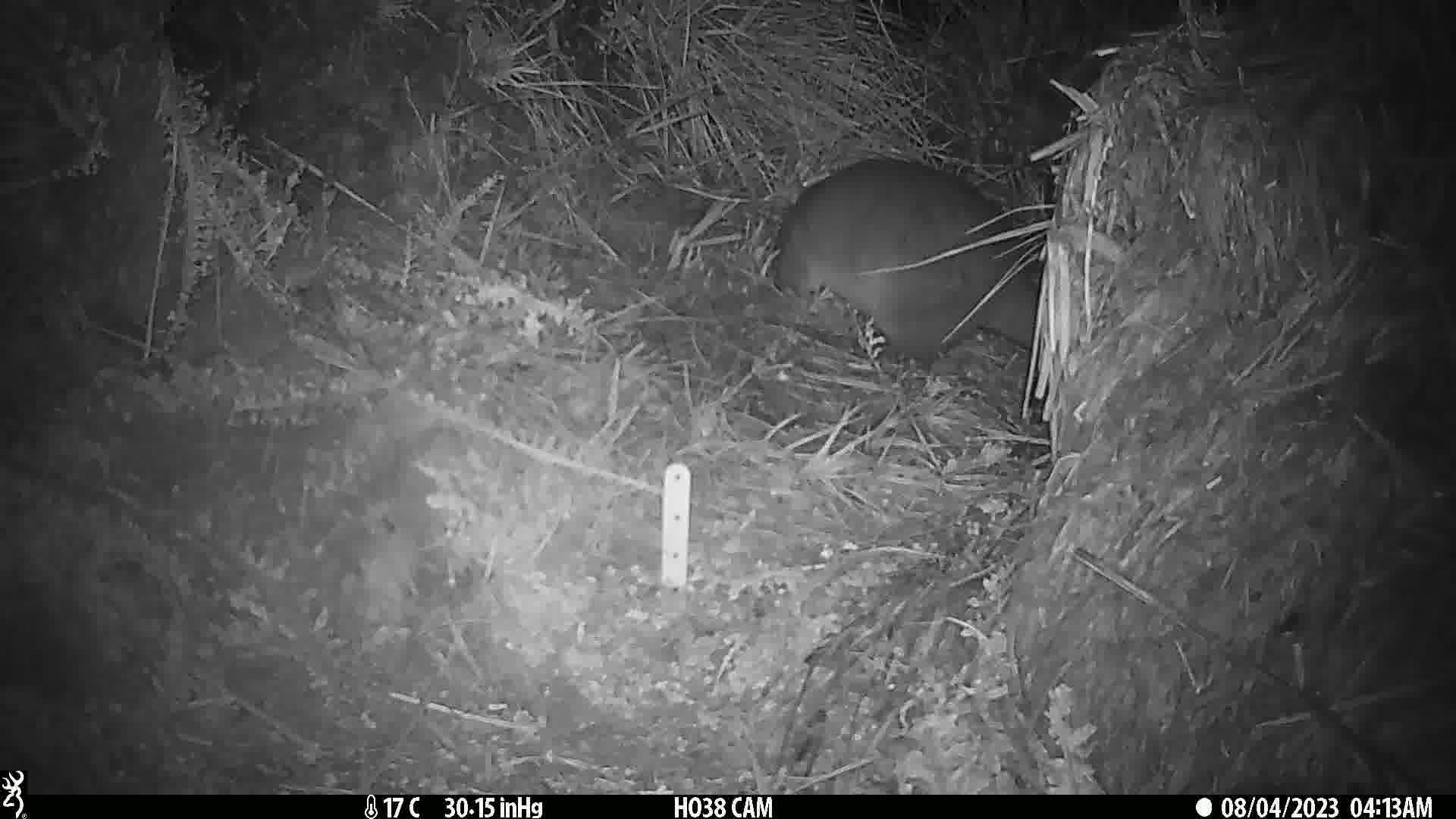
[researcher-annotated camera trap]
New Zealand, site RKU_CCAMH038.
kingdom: Animalia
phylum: Chordata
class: Mammalia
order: Diprotodontia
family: Phalangeridae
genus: Trichosurus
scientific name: Trichosurus vulpecula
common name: common brushtail possum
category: possum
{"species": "possum (common brushtail possum) (Trichosurus vulpecula)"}